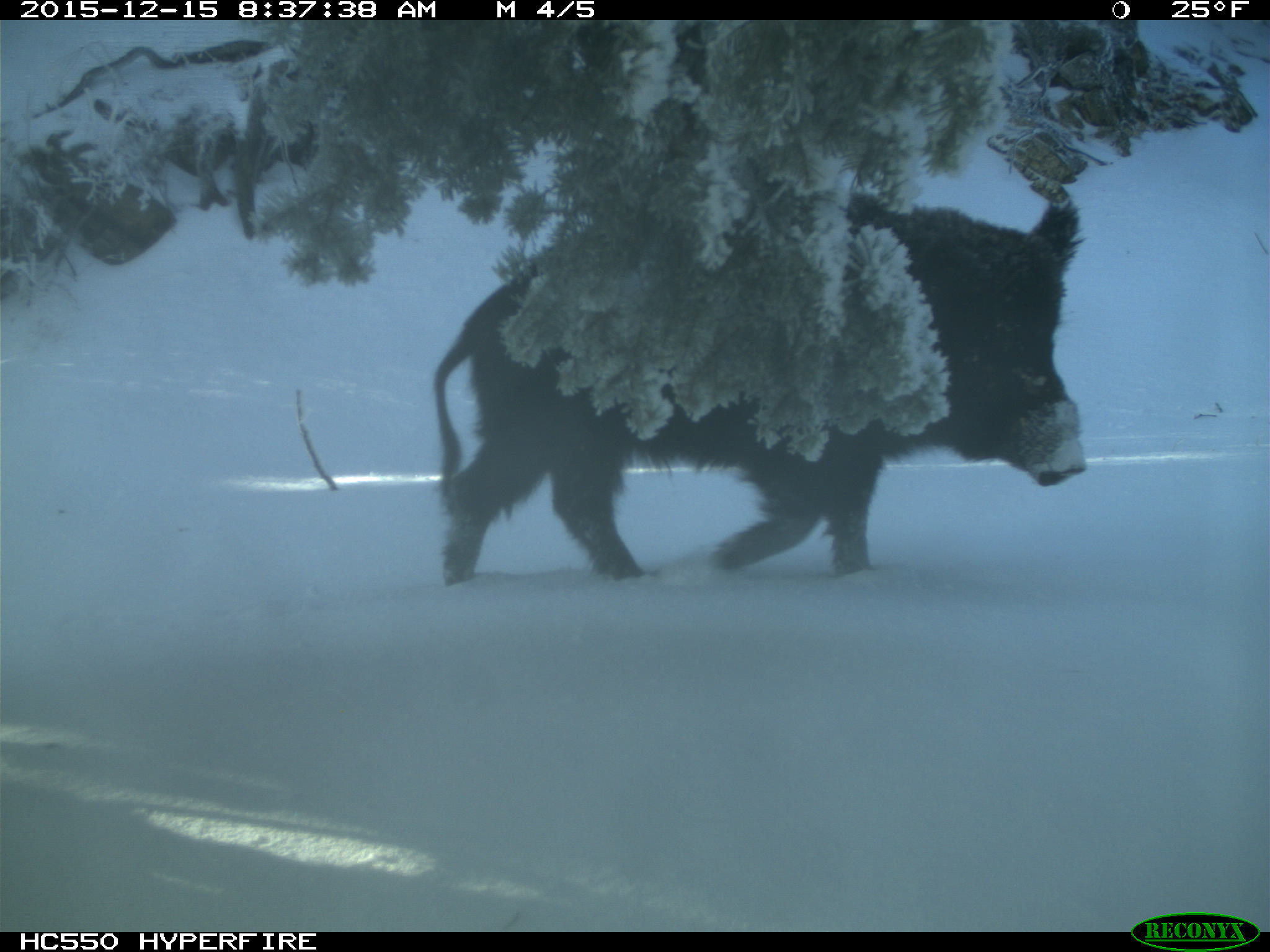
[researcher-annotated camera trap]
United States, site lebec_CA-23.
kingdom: Animalia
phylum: Chordata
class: Mammalia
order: Artiodactyla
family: Suidae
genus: Sus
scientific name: Sus scrofa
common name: wild boar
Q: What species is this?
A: Sus scrofa (wild boar).